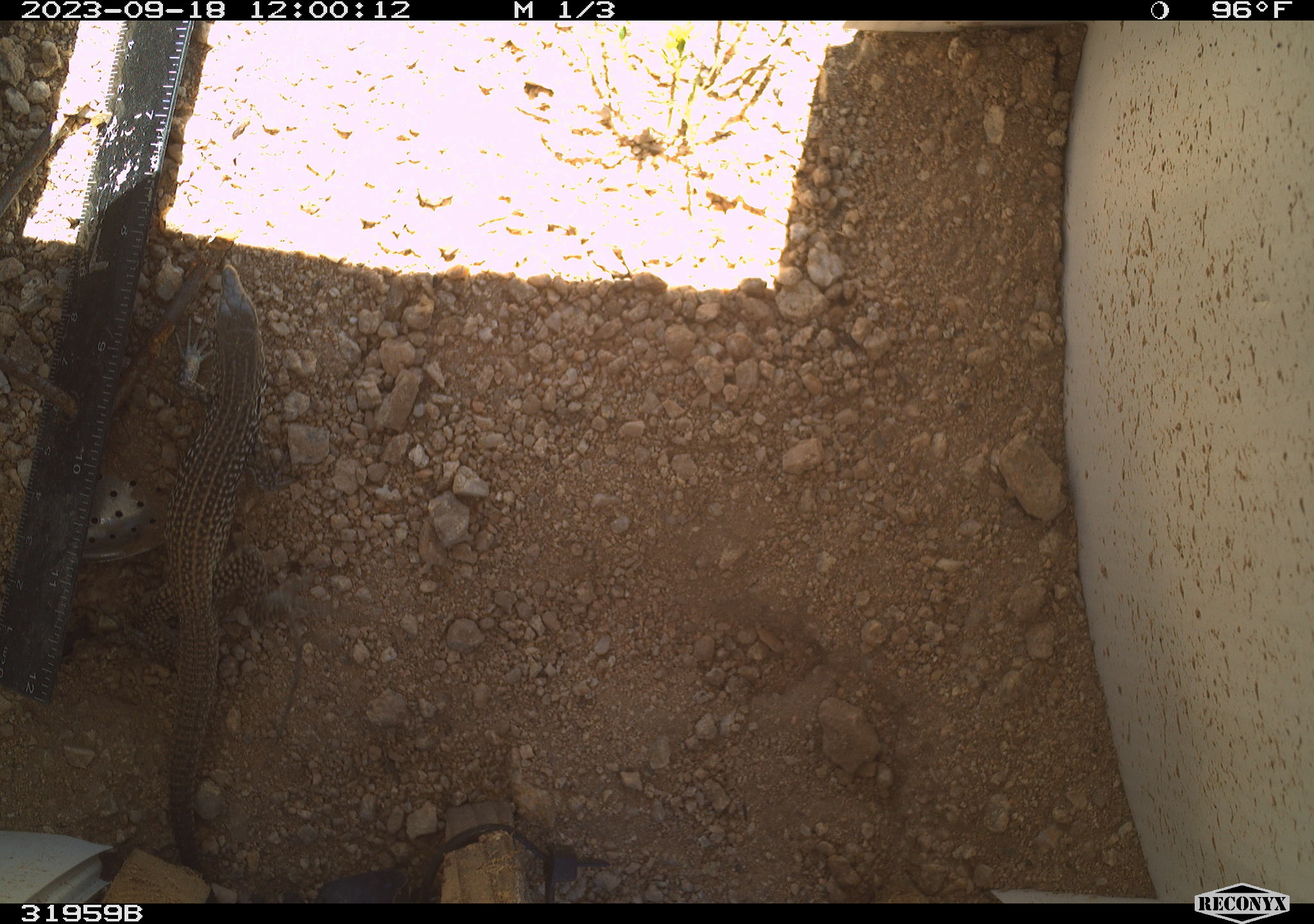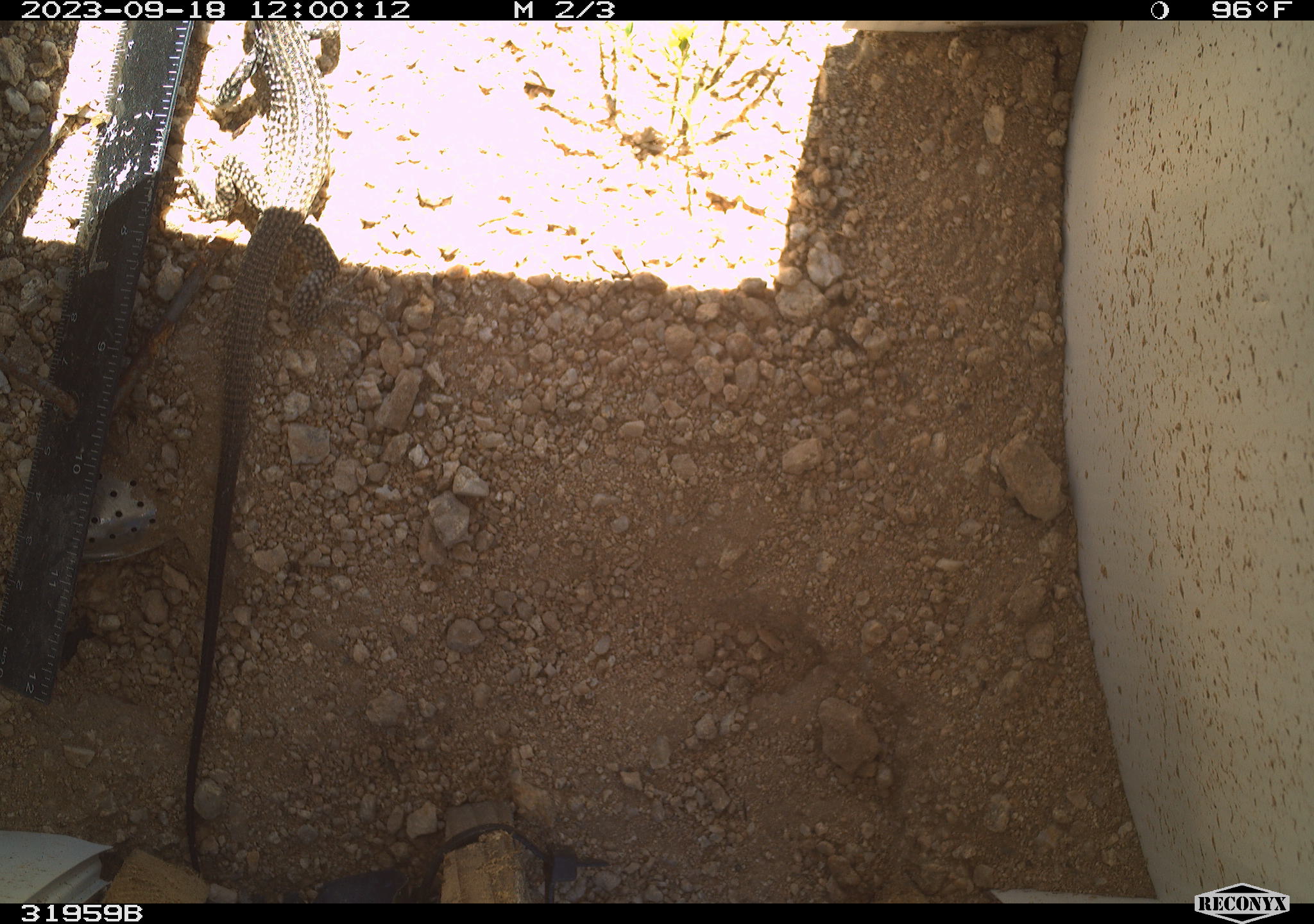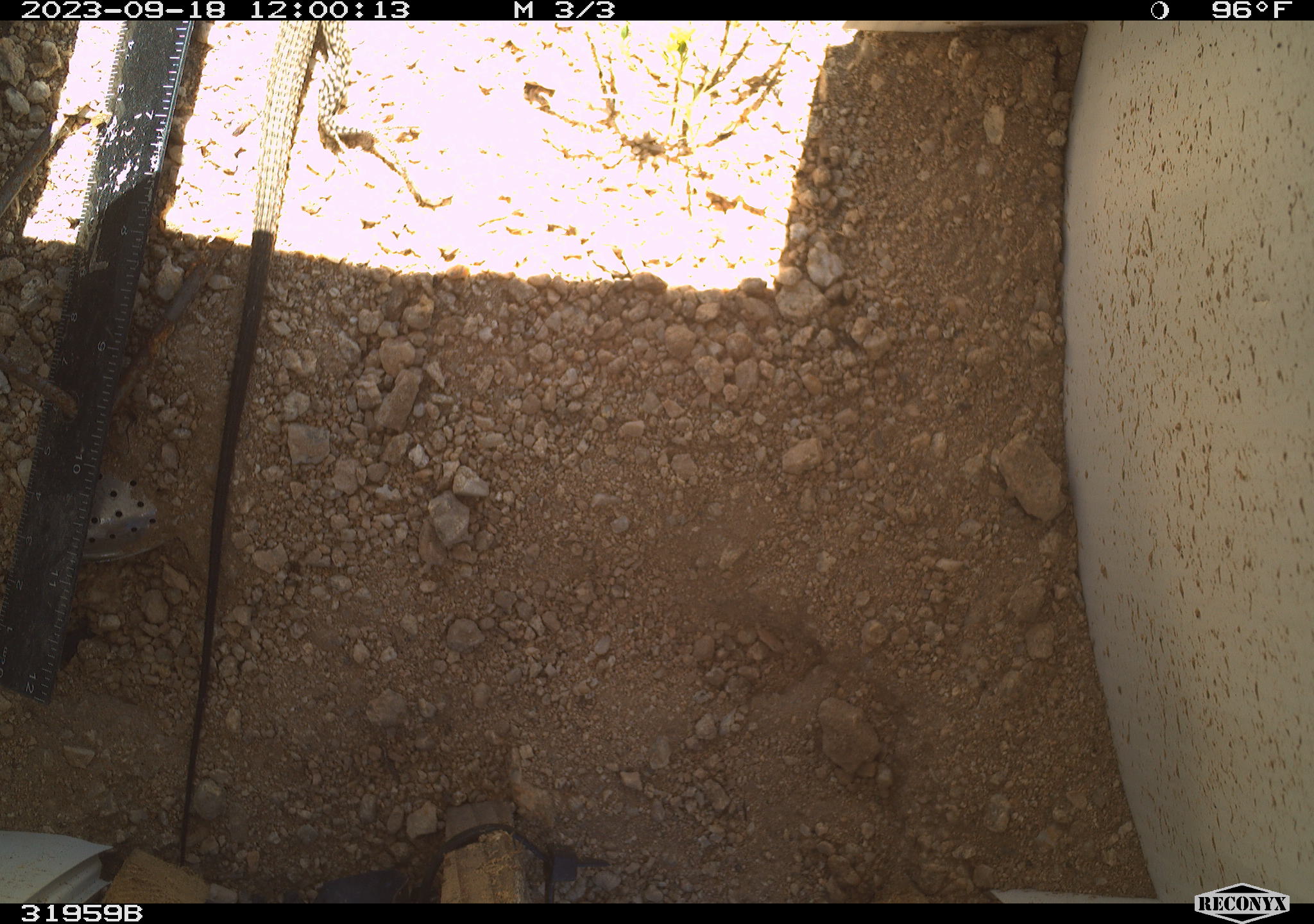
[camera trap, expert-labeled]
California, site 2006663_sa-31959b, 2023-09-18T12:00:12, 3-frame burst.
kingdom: Animalia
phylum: Chordata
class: Reptilia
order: Squamata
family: Teiidae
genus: Aspidoscelis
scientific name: Aspidoscelis tigris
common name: western whiptail